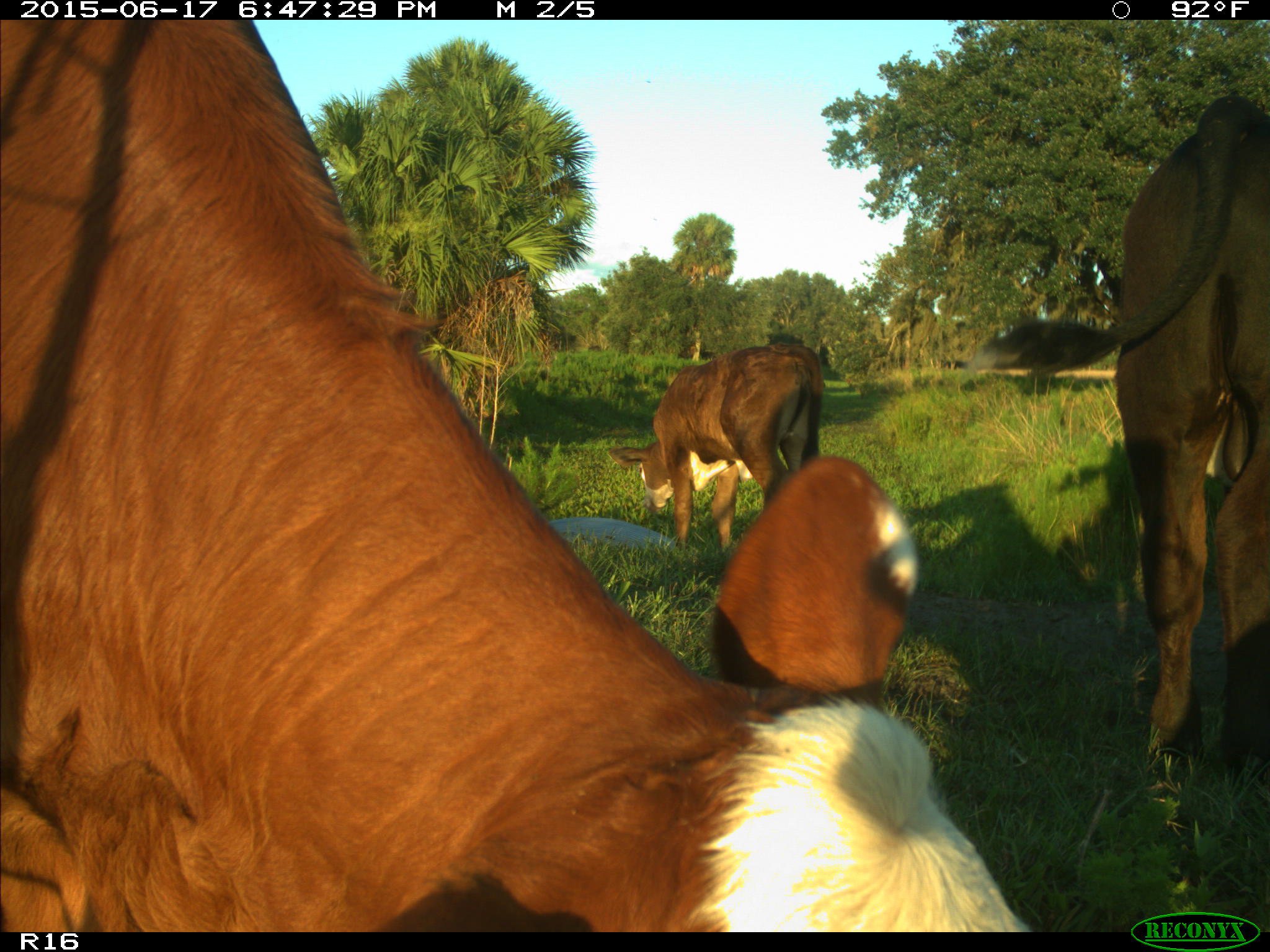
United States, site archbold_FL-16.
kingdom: Animalia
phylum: Chordata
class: Mammalia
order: Artiodactyla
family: Bovidae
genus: Bos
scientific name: Bos taurus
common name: domestic cow